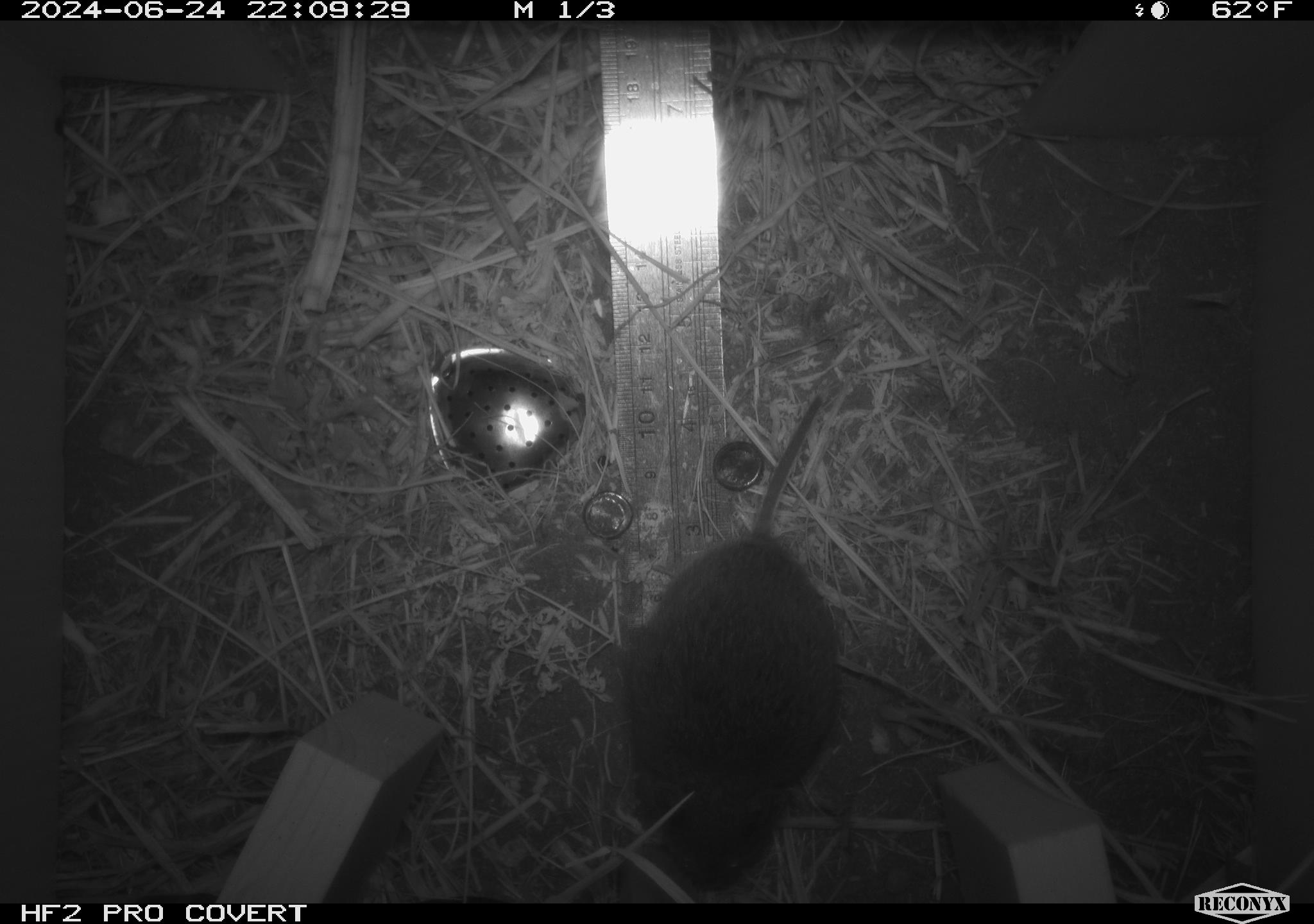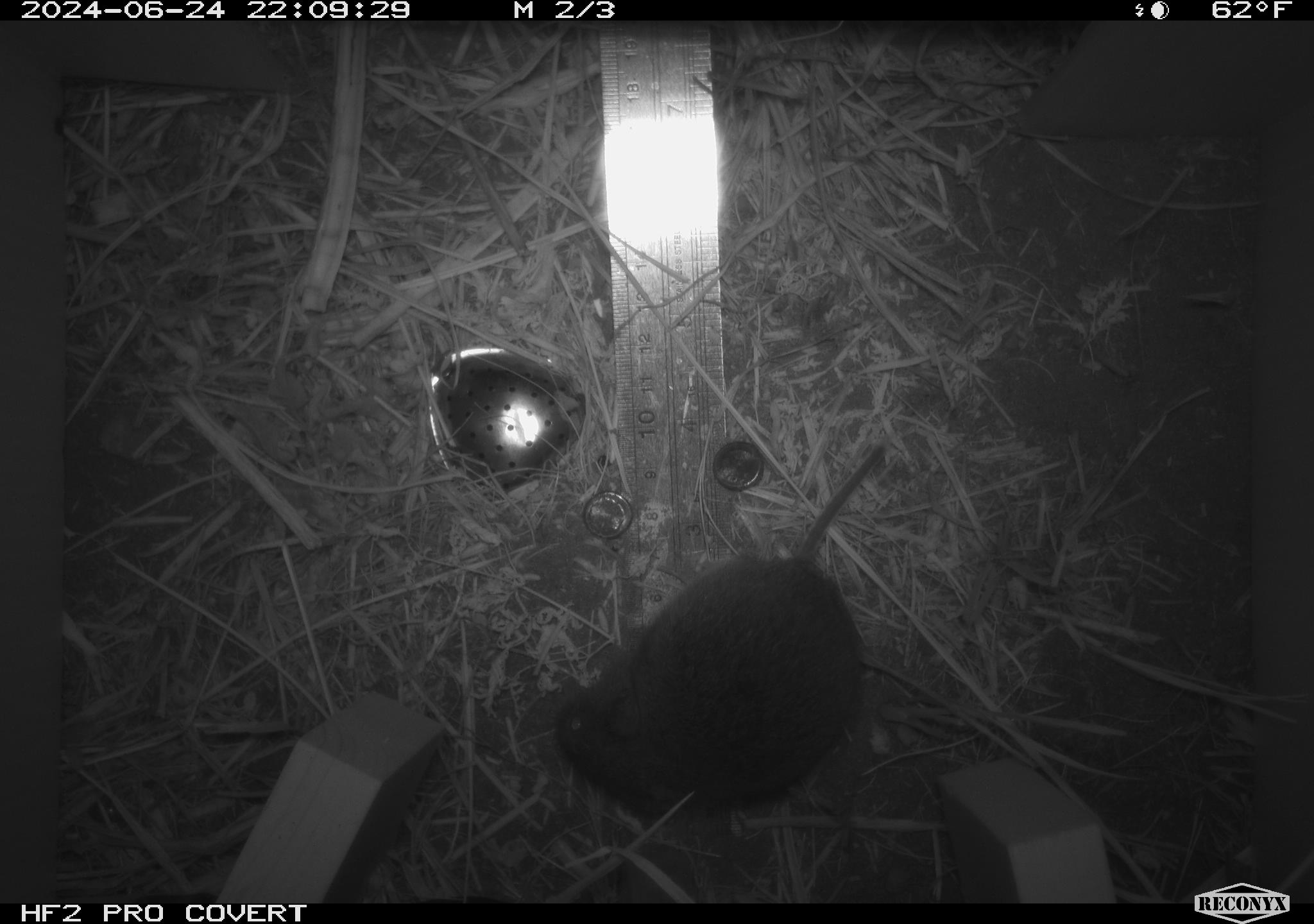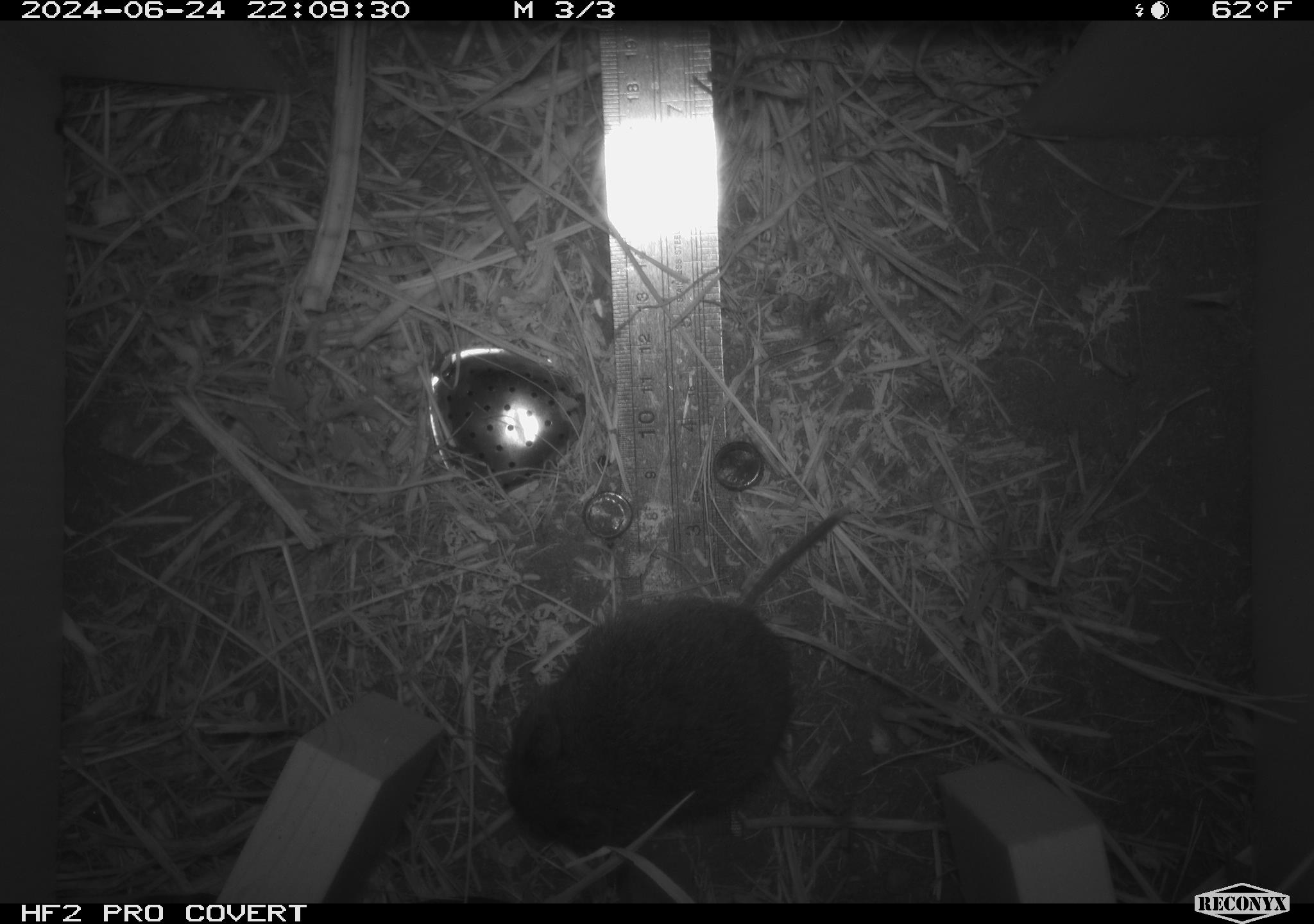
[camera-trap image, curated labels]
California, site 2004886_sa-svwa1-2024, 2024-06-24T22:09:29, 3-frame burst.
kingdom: Animalia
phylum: Chordata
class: Mammalia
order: Rodentia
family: Cricetidae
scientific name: Arvicolinae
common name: voles, lemmings, and muskrats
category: arvicolinae subfamily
Arvicolinae subfamily (voles, lemmings, and muskrats) (Arvicolinae).